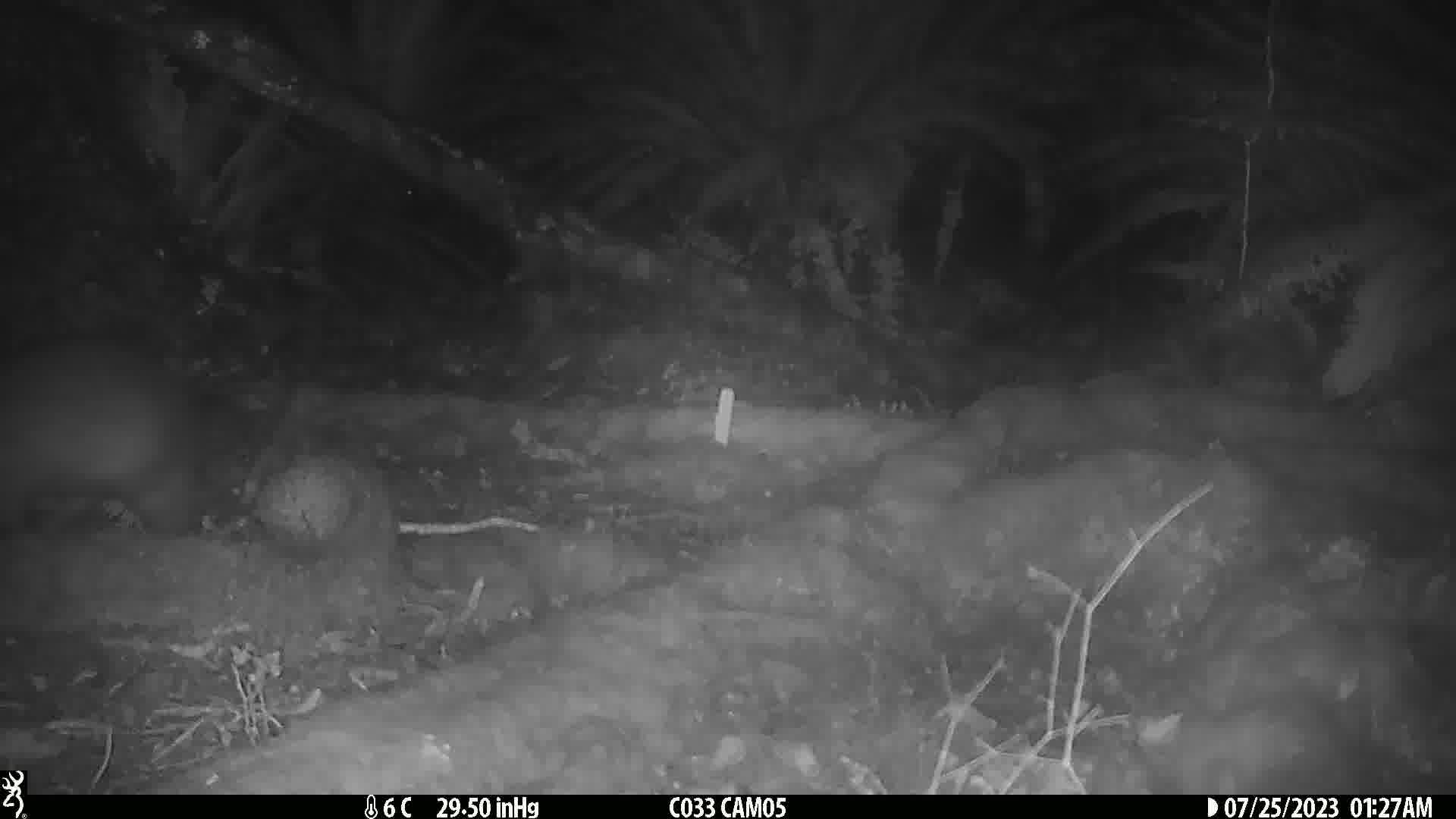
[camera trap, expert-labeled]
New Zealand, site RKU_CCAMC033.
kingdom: Animalia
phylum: Chordata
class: Mammalia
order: Diprotodontia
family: Phalangeridae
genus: Trichosurus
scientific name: Trichosurus vulpecula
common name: common brushtail possum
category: possum